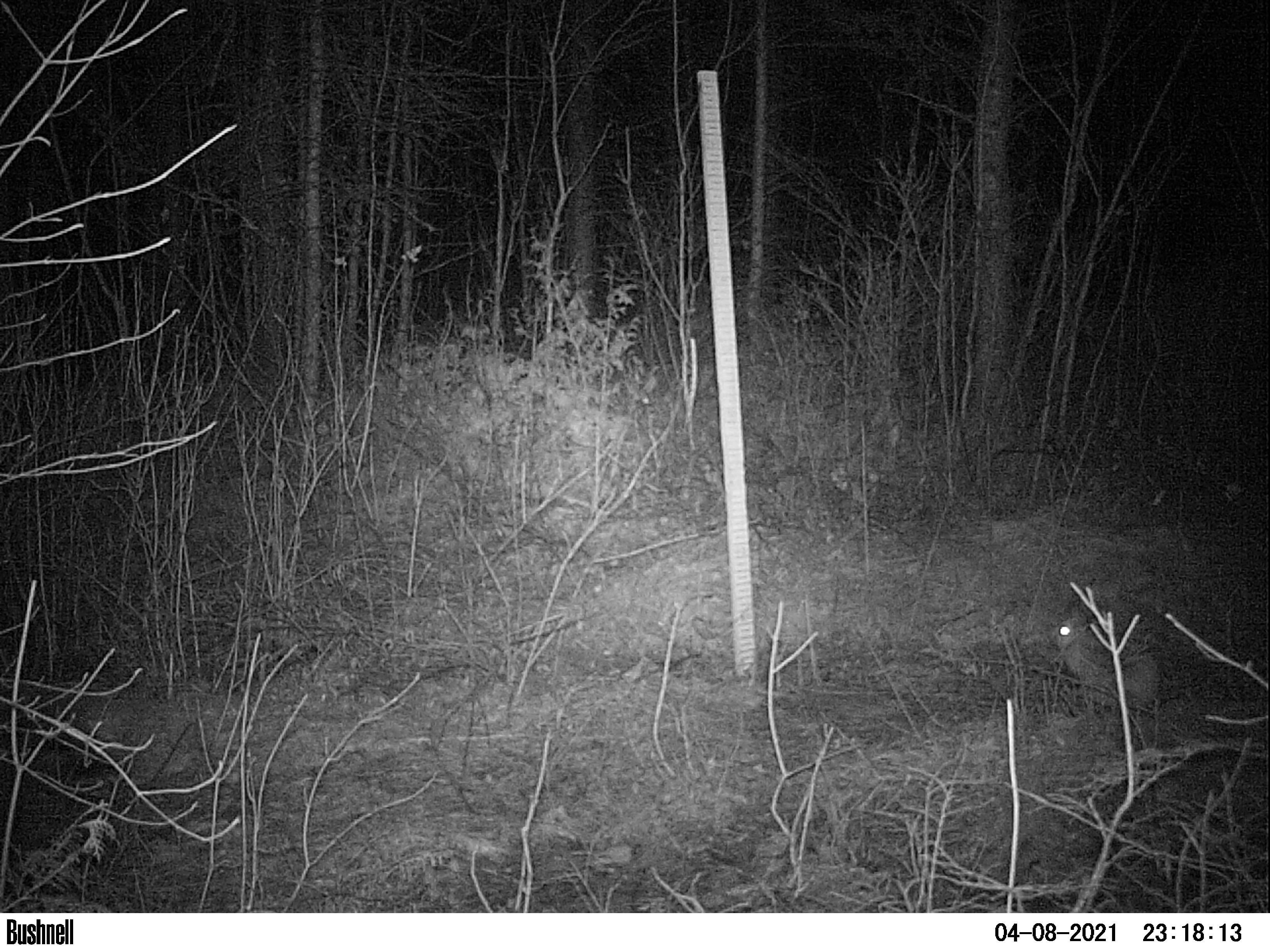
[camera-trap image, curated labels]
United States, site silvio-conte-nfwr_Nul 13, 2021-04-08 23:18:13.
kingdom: Animalia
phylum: Chordata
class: Mammalia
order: Lagomorpha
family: Leporidae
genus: Lepus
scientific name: Lepus americanus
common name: snowshoe hare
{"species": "snowshoe hare (Lepus americanus)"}